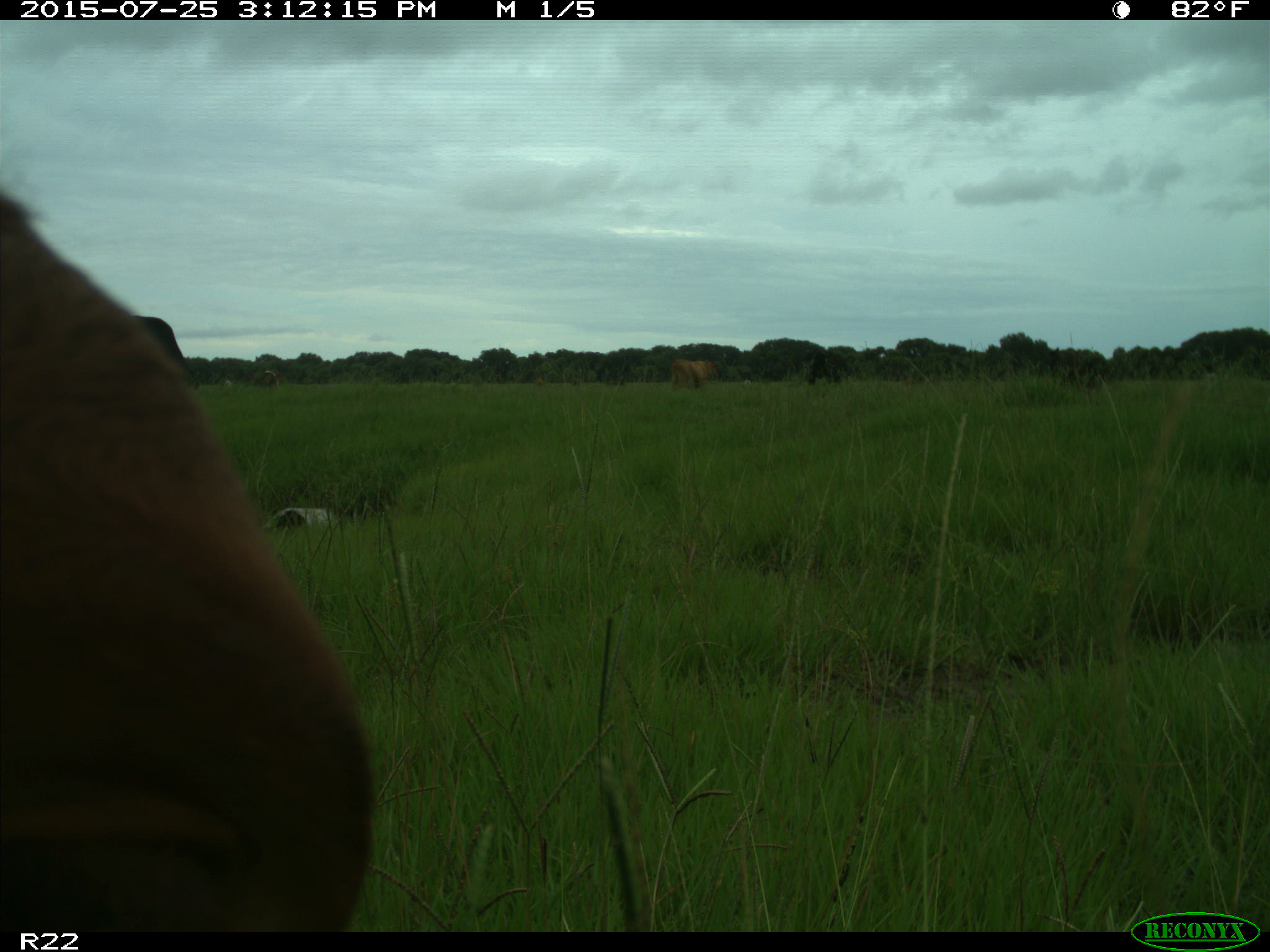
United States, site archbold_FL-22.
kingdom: Animalia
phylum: Chordata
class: Mammalia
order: Artiodactyla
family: Bovidae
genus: Bos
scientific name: Bos taurus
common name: domestic cow